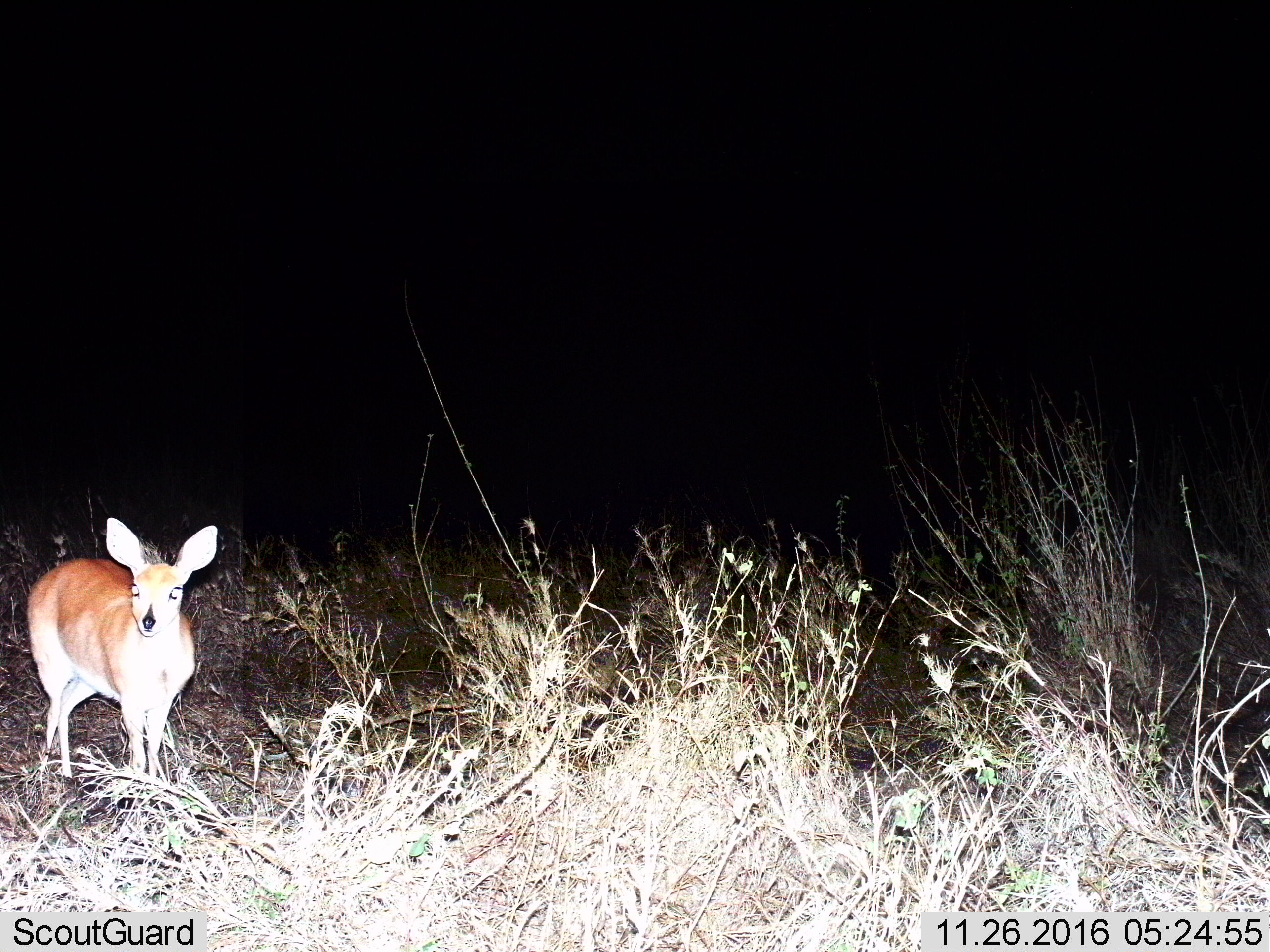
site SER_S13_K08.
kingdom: Animalia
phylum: Chordata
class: Mammalia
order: Artiodactyla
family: Bovidae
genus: Raphicerus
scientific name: Raphicerus campestris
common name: steenbok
Steenbok (Raphicerus campestris), count 1. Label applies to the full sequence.